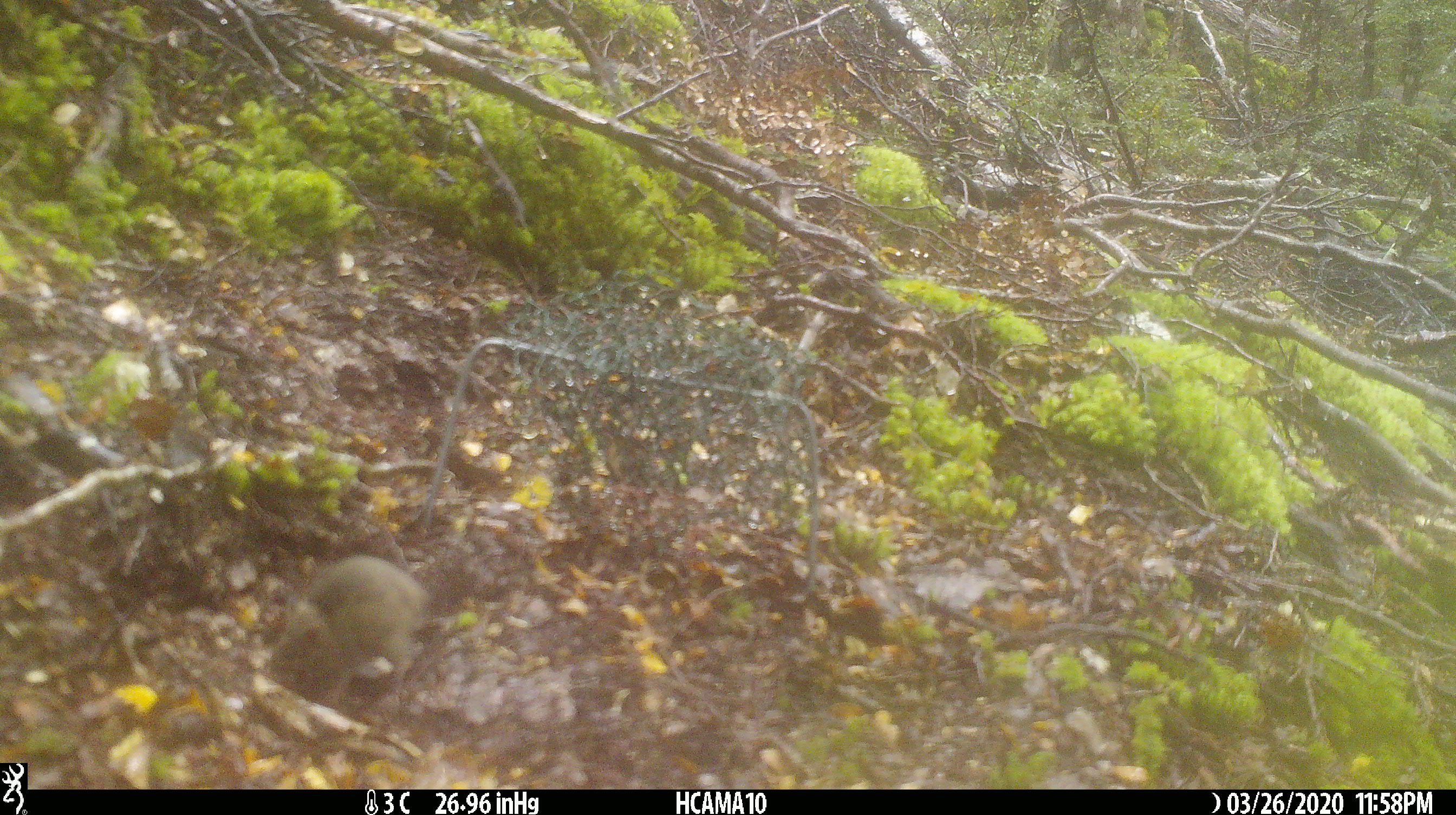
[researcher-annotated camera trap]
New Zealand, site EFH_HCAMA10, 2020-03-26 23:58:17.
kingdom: Animalia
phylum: Chordata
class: Mammalia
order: Rodentia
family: Muridae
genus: Mus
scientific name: Mus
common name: mouse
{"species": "mouse (Mus)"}